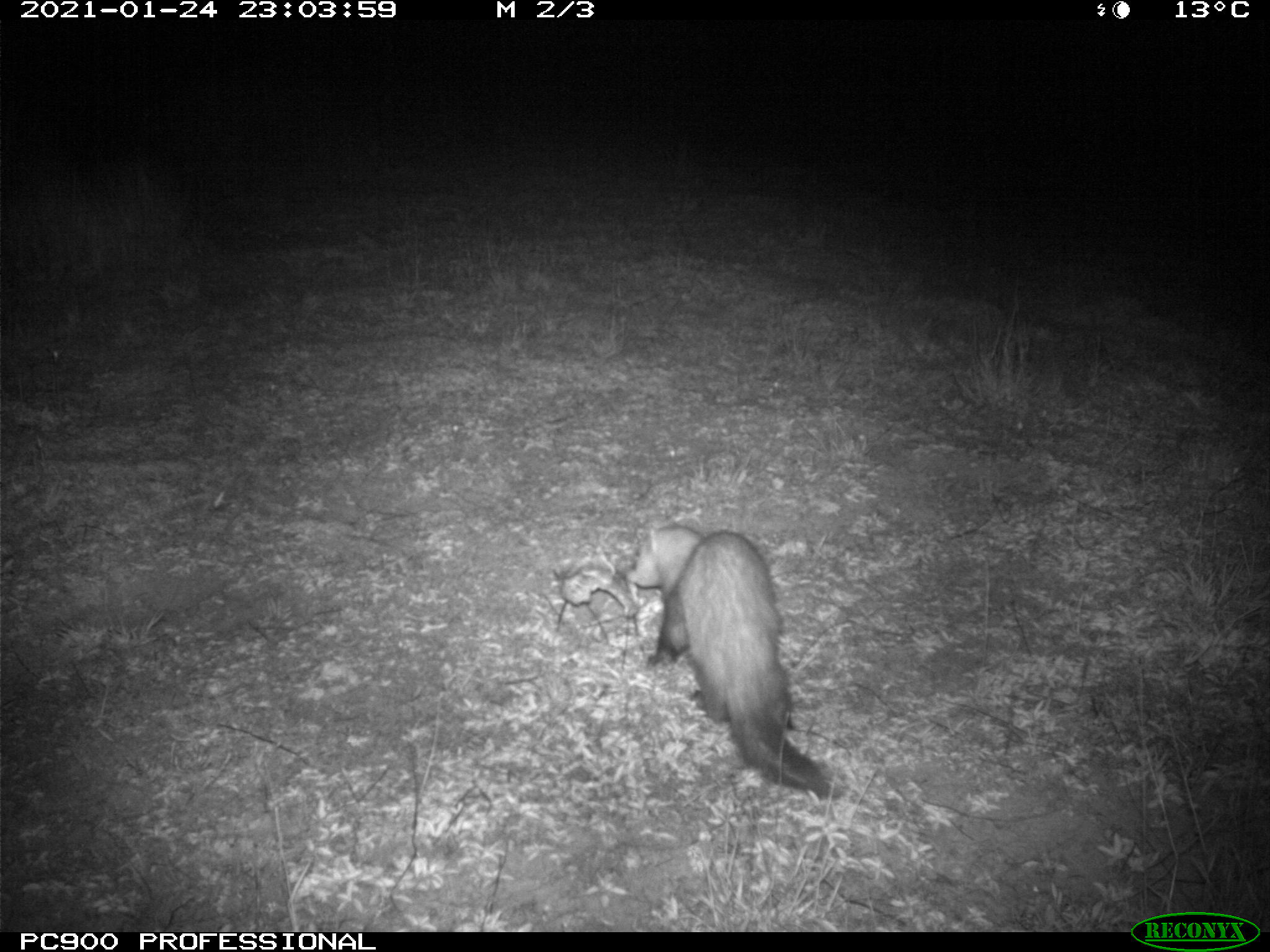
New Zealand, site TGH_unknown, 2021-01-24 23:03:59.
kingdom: Animalia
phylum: Chordata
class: Mammalia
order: Carnivora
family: Mustelidae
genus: Mustela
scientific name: Mustela furo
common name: ferret